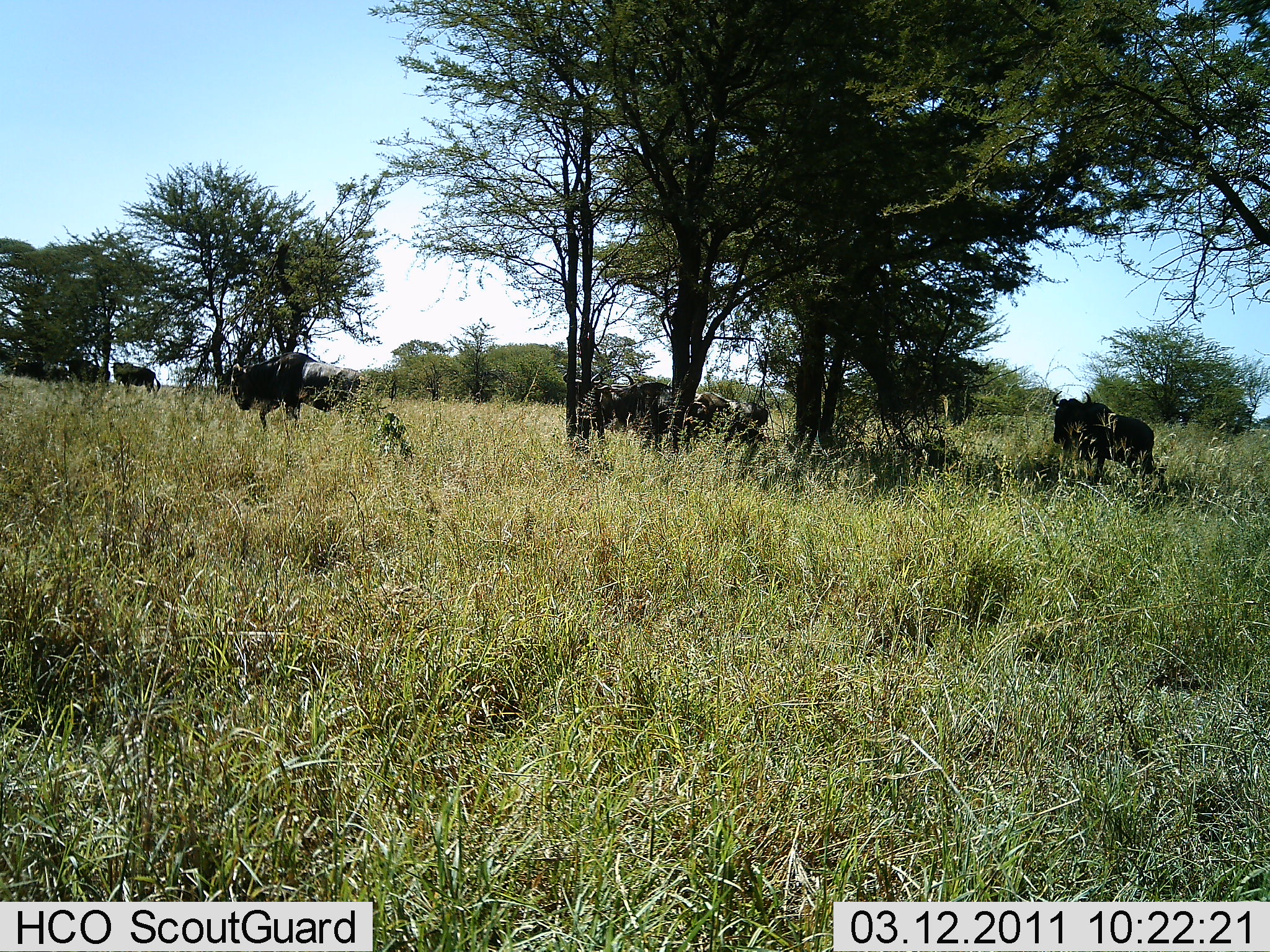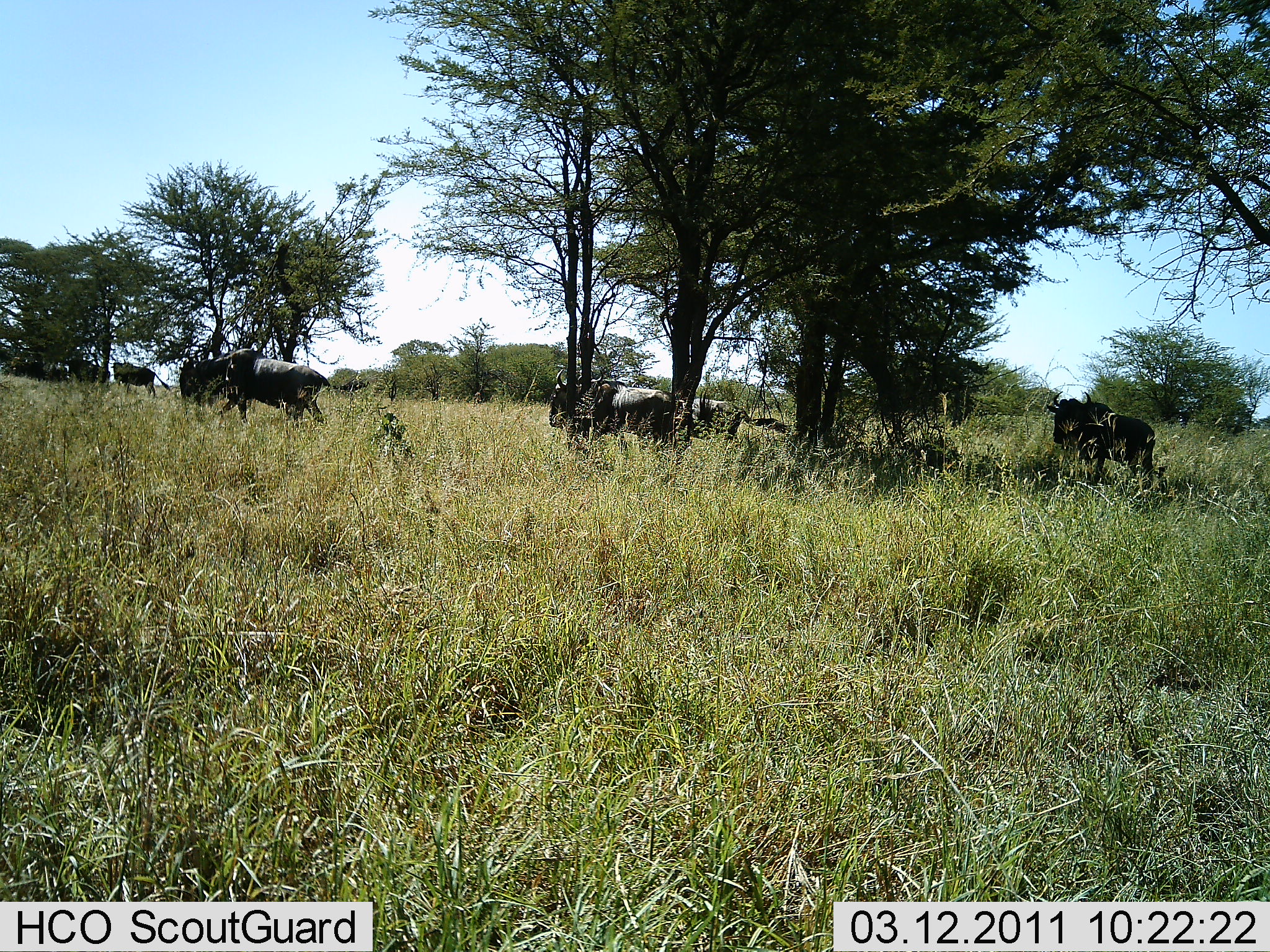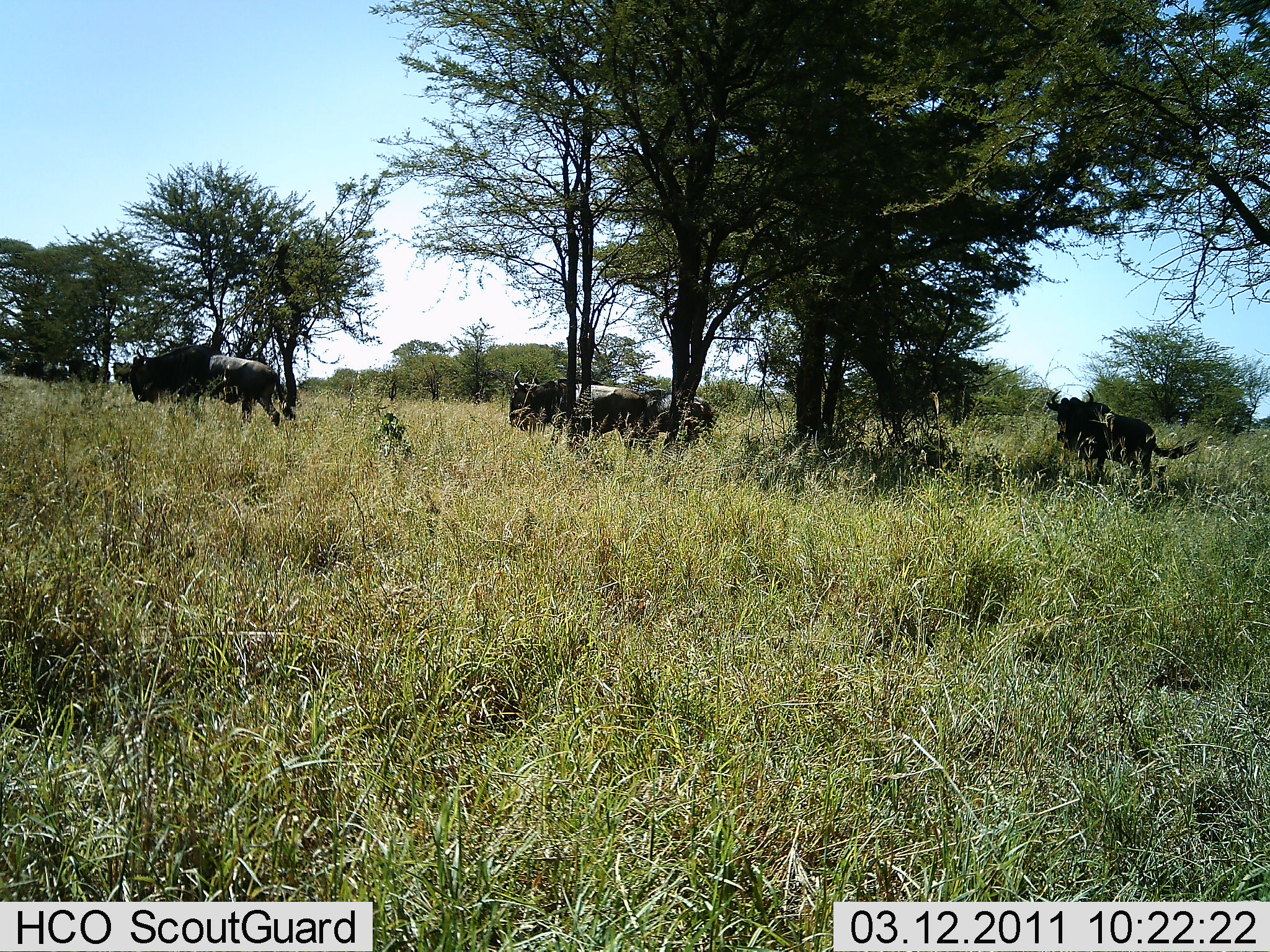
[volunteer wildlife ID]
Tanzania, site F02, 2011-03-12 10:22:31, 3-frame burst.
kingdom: Animalia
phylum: Chordata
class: Mammalia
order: Artiodactyla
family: Bovidae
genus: Connochaetes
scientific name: Connochaetes taurinus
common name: blue wildebeest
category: wildebeest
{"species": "wildebeest (blue wildebeest) (Connochaetes taurinus)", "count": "6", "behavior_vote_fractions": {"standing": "47%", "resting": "18%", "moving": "100%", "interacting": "0%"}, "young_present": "0%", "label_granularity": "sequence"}